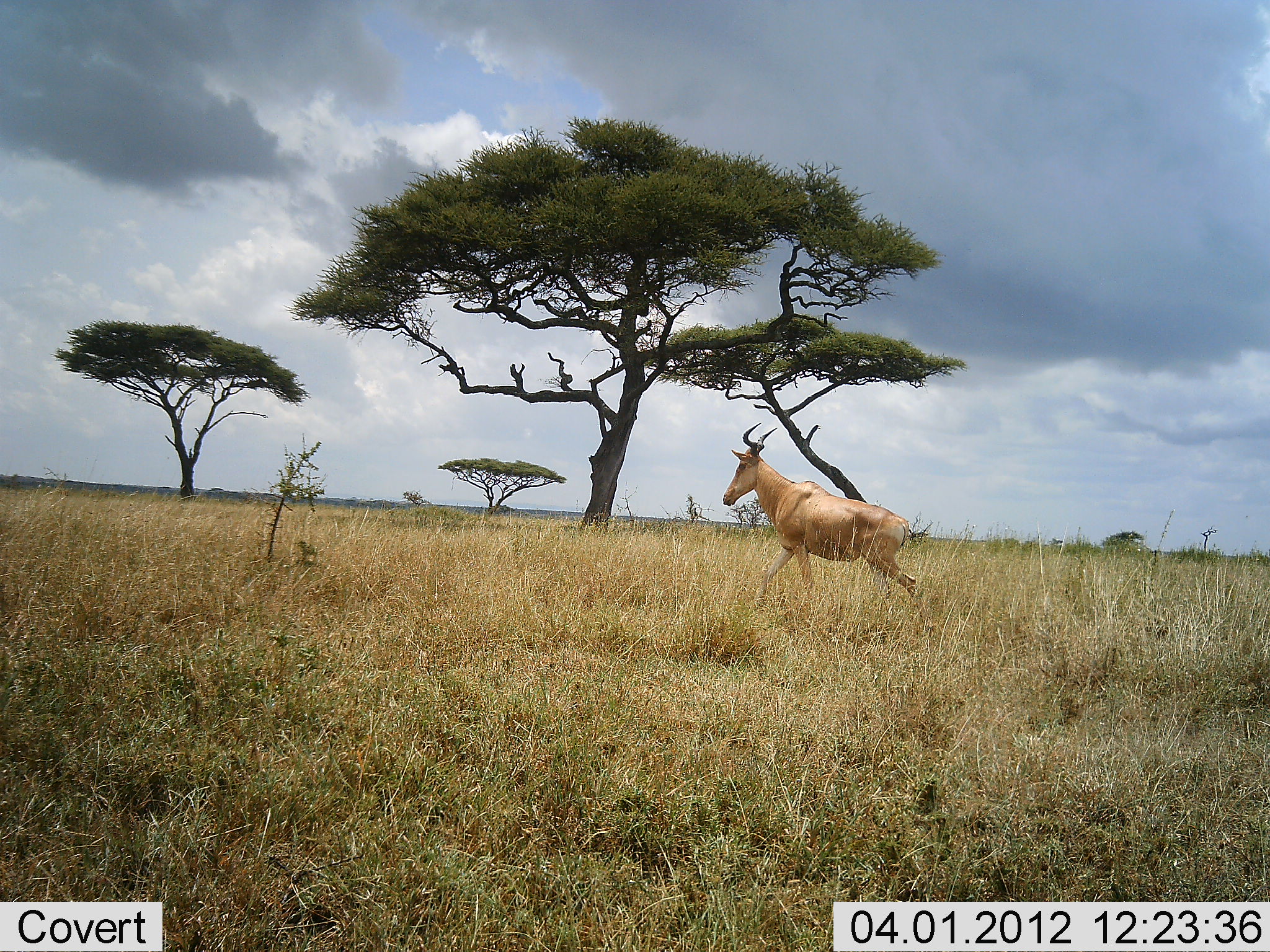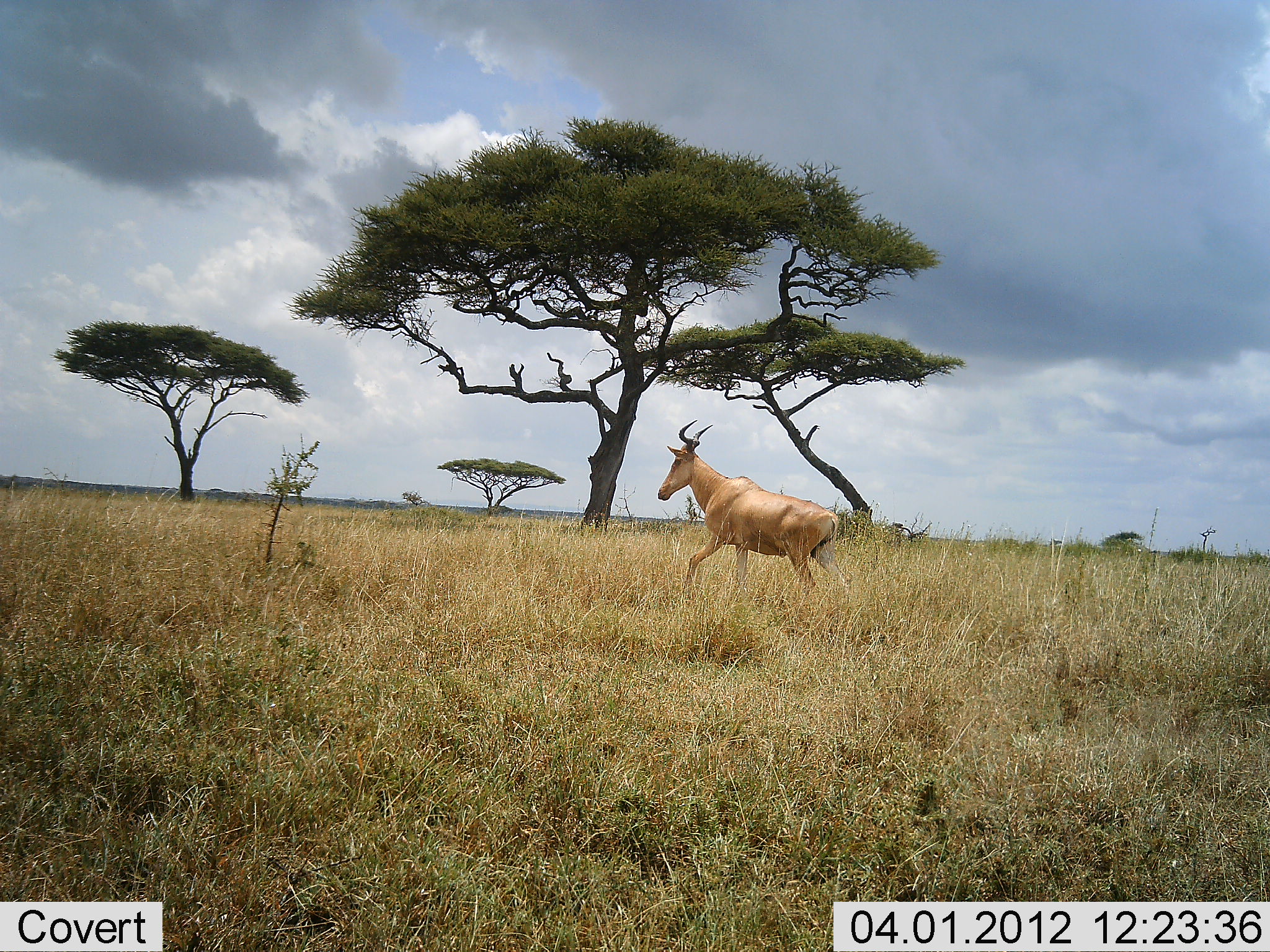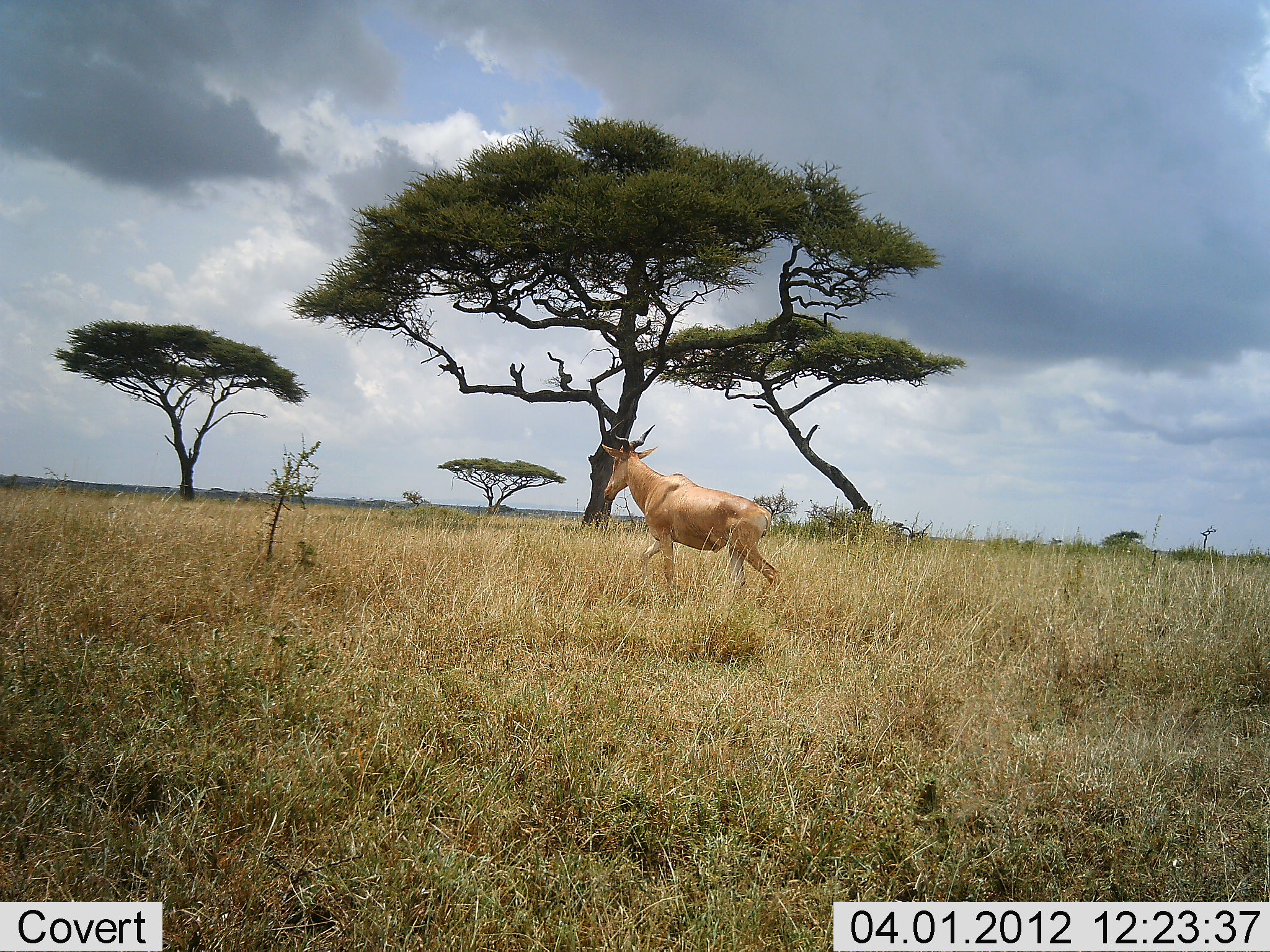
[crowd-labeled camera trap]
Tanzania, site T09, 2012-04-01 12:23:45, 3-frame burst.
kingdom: Animalia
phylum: Chordata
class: Mammalia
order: Artiodactyla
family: Bovidae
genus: Alcelaphus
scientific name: Alcelaphus buselaphus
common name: hartebeest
Hartebeest (Alcelaphus buselaphus), count 1. Behavior (volunteer vote fractions): standing 4%, resting 0%, moving 100%, interacting 0%. Young present (vote fraction): 0%. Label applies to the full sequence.